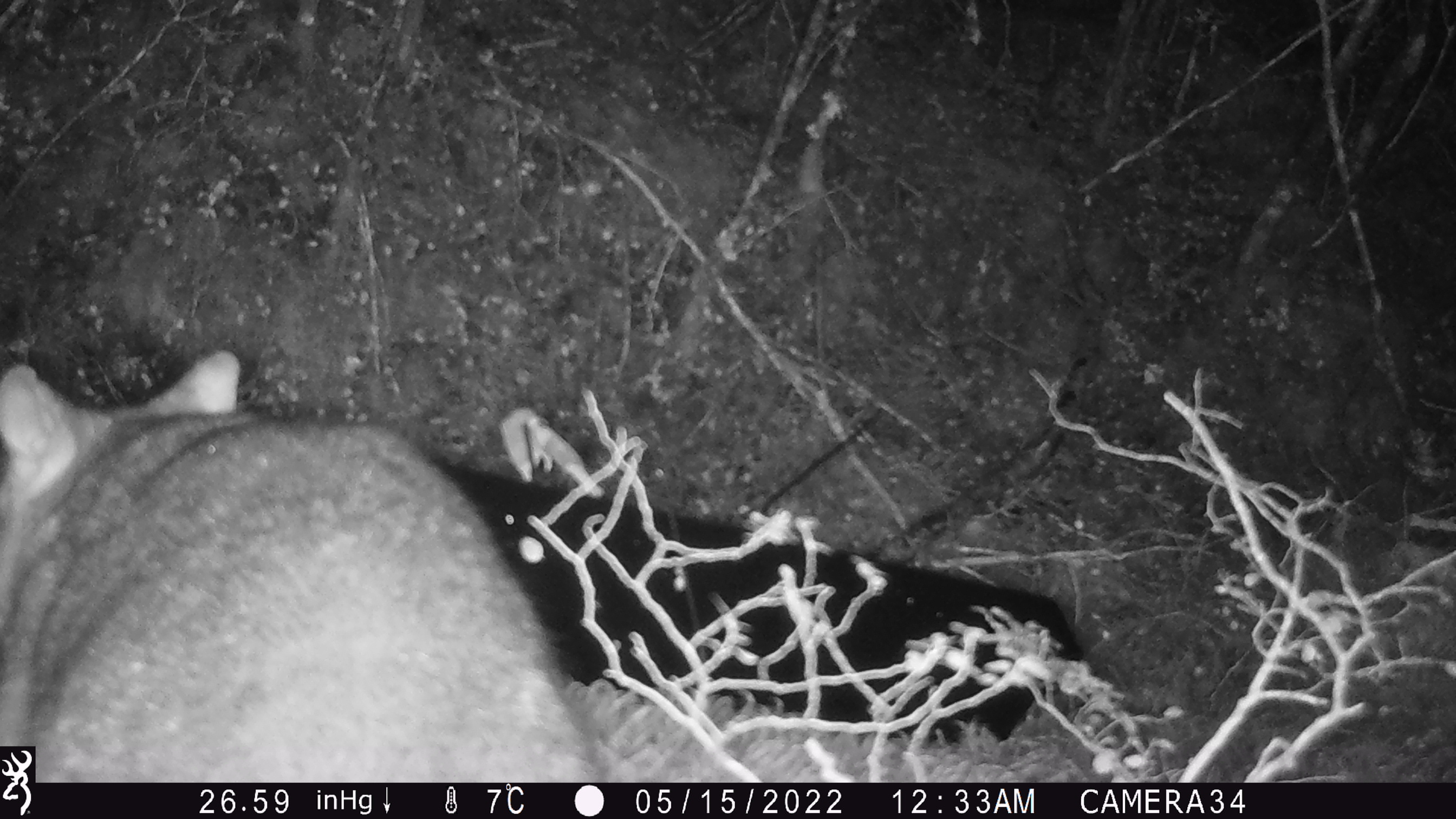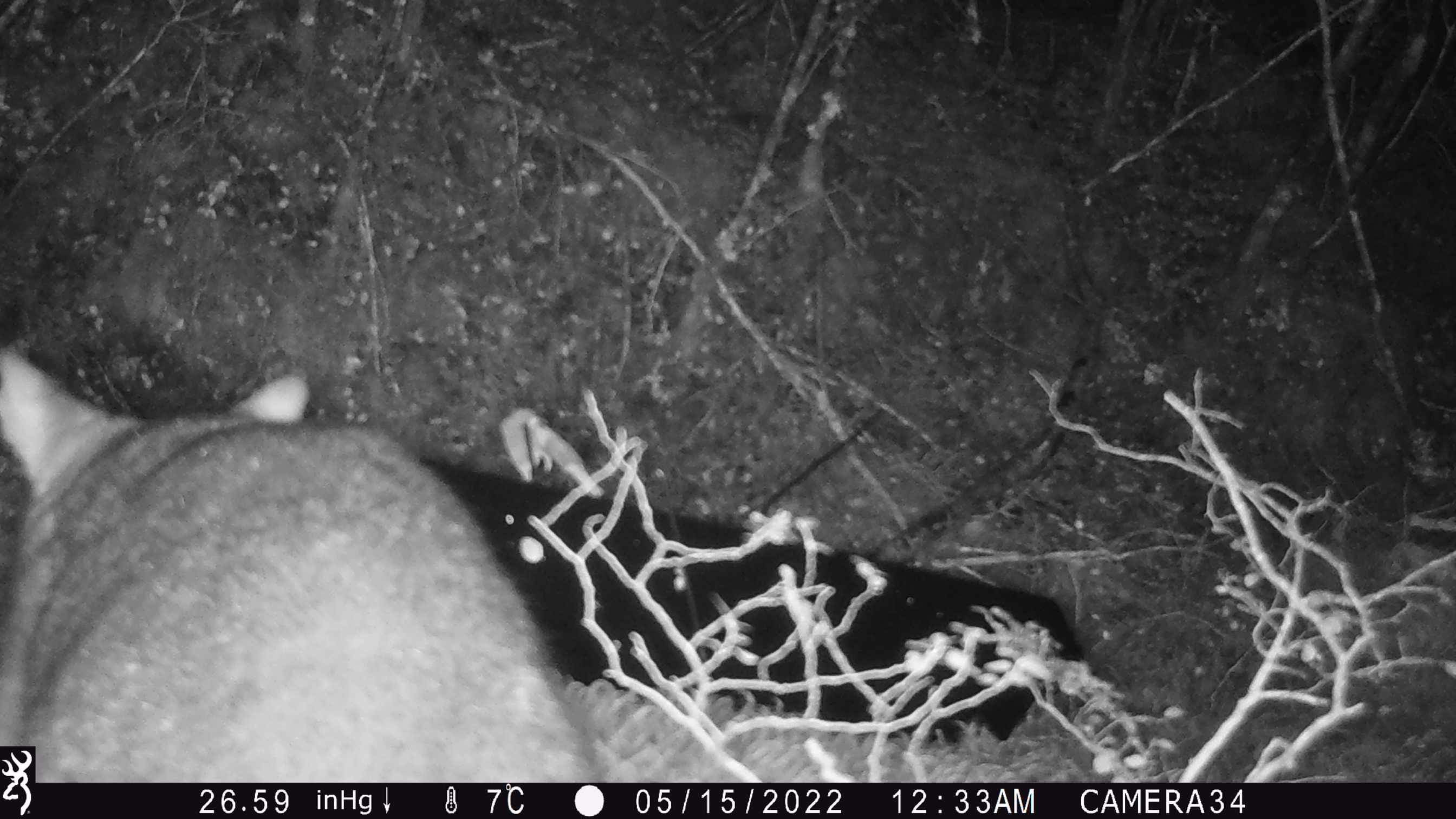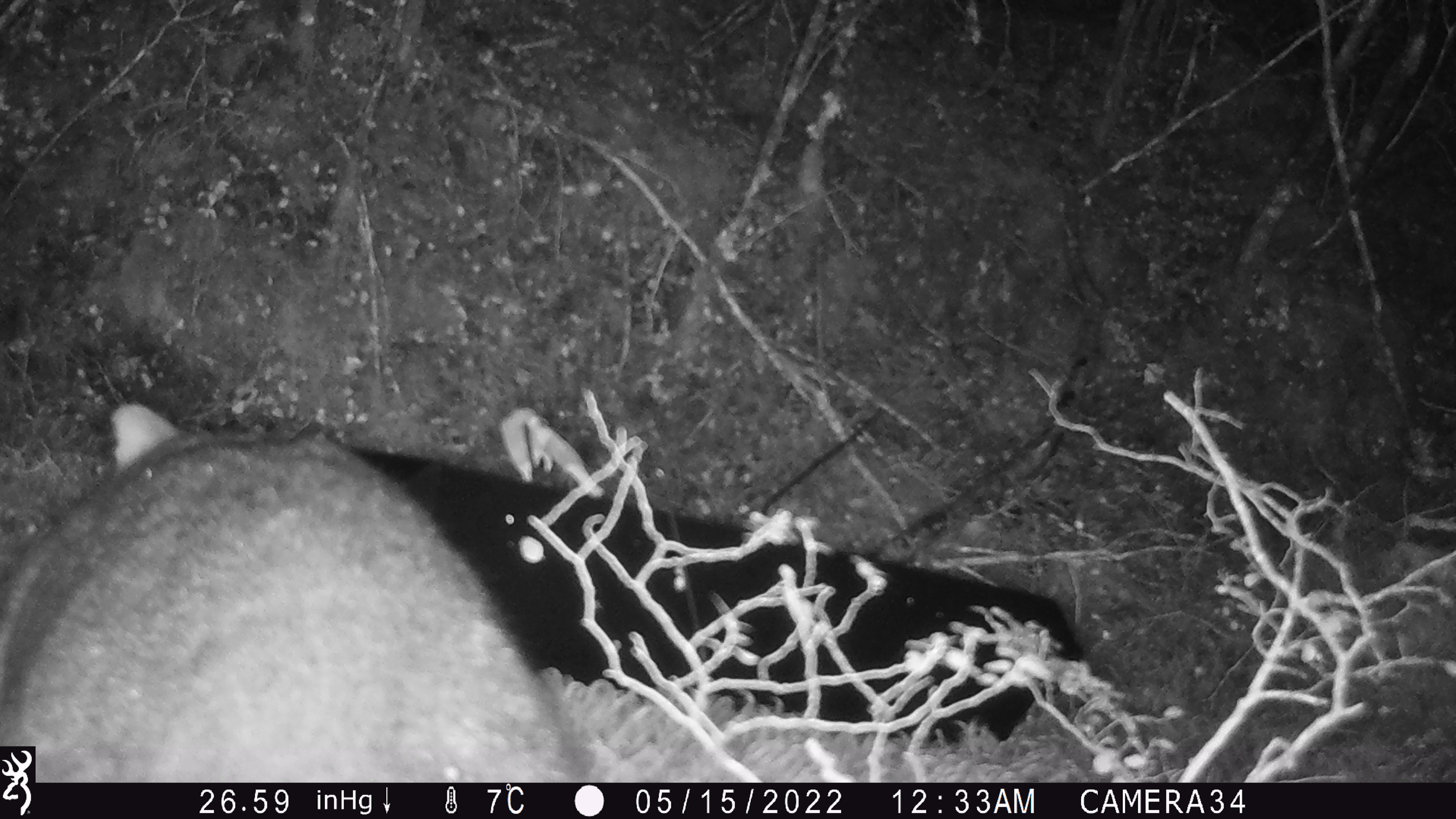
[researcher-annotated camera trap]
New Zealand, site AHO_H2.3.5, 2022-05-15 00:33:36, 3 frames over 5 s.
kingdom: Animalia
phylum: Chordata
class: Mammalia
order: Diprotodontia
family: Phalangeridae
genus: Trichosurus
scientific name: Trichosurus vulpecula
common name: common brushtail possum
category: possum